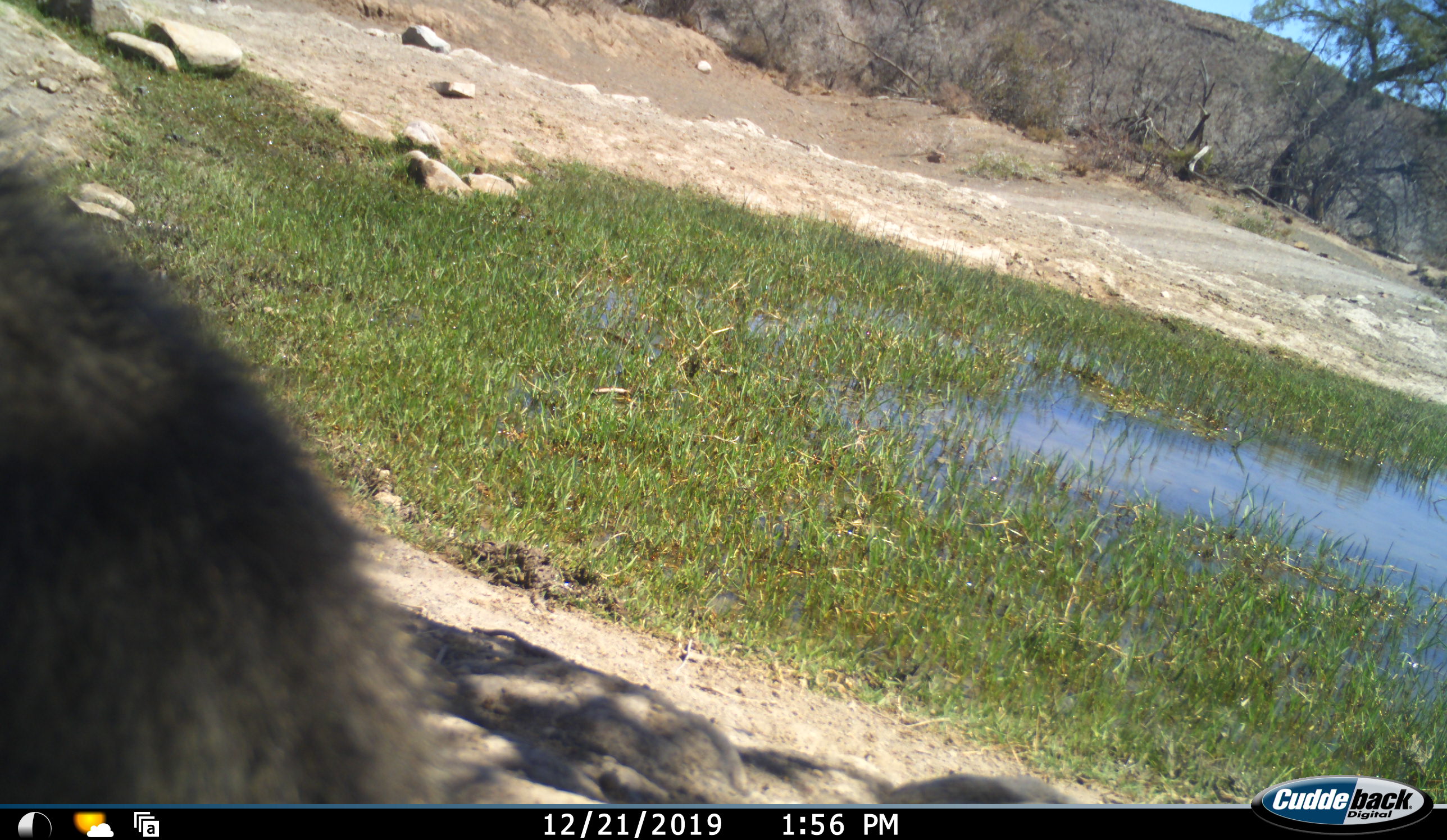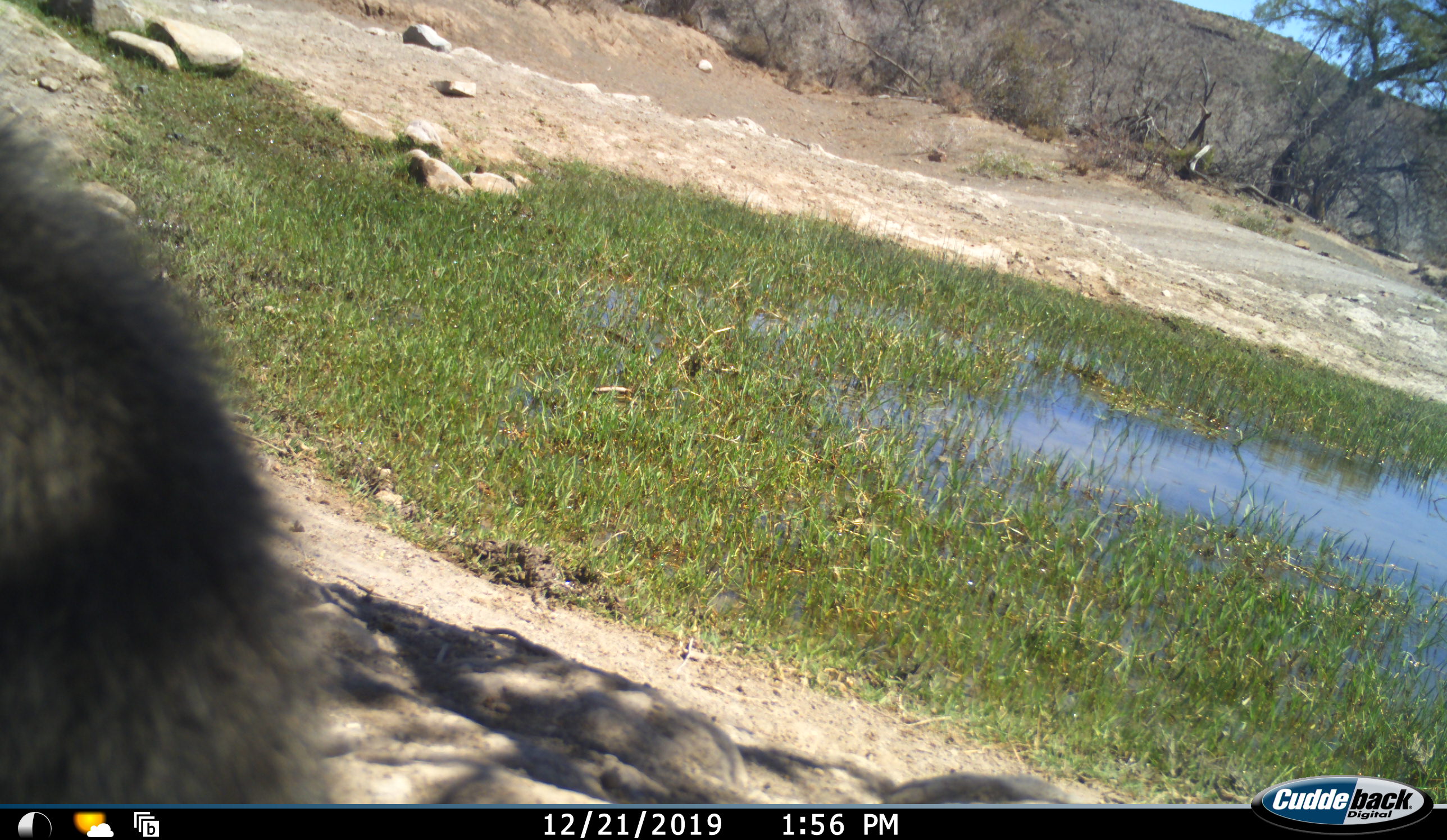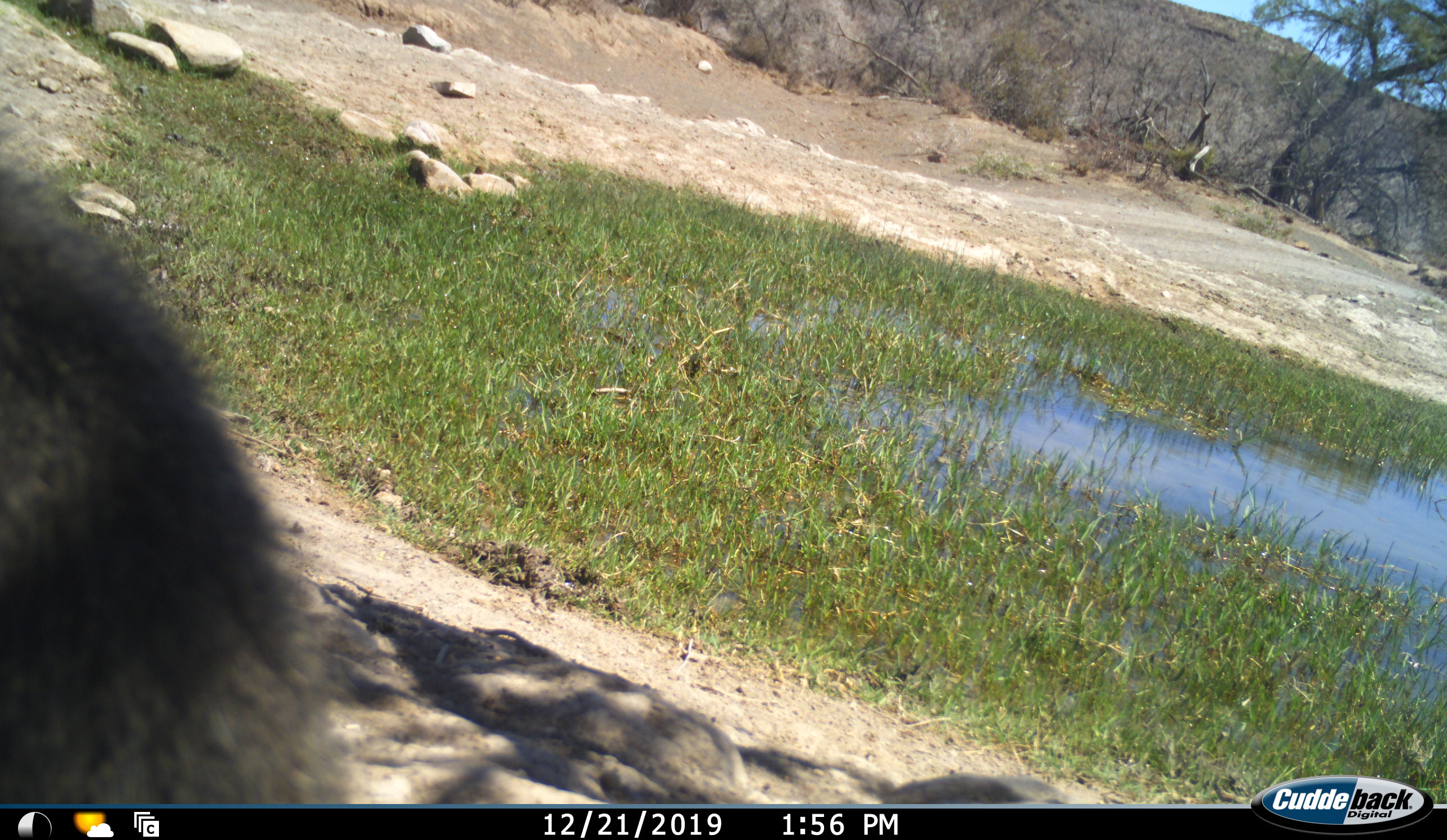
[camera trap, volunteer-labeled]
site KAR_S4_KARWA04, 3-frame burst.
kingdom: Animalia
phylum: Chordata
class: Mammalia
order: Primates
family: Cercopithecidae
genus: Papio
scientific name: Papio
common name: baboon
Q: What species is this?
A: Baboon (Papio).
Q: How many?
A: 1.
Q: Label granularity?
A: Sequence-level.